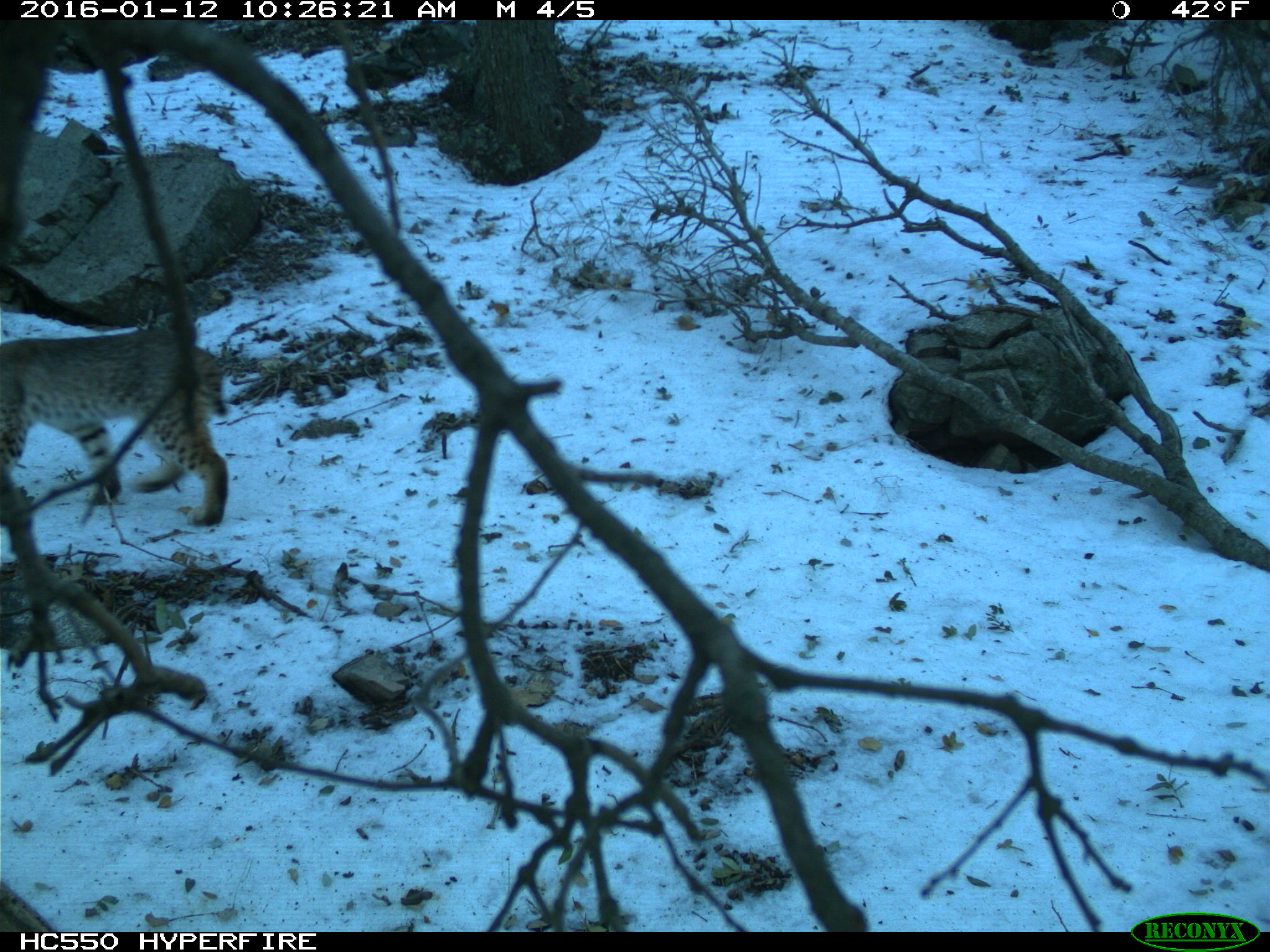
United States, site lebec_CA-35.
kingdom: Animalia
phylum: Chordata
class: Mammalia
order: Carnivora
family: Felidae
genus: Lynx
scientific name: Lynx rufus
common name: bobcat